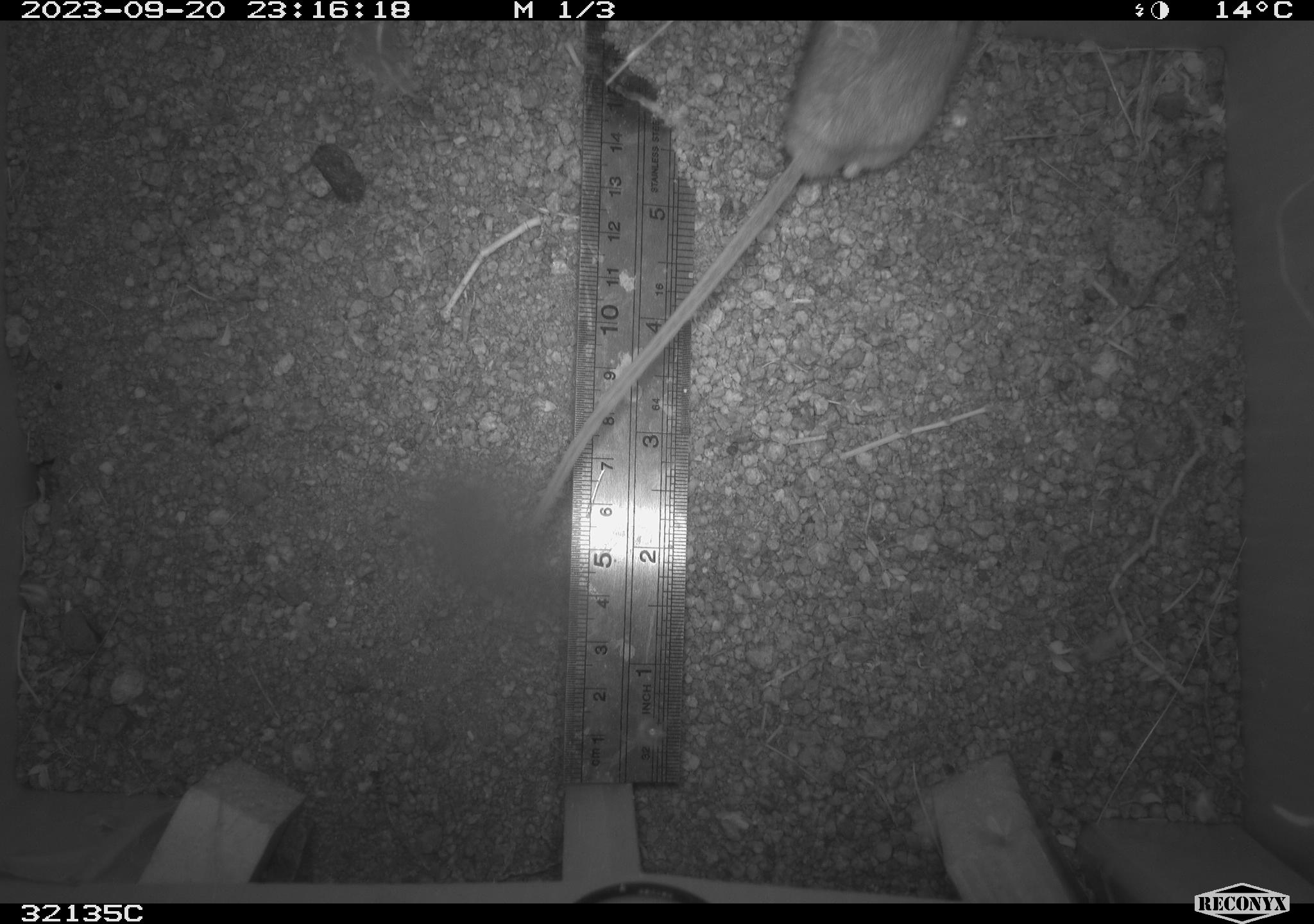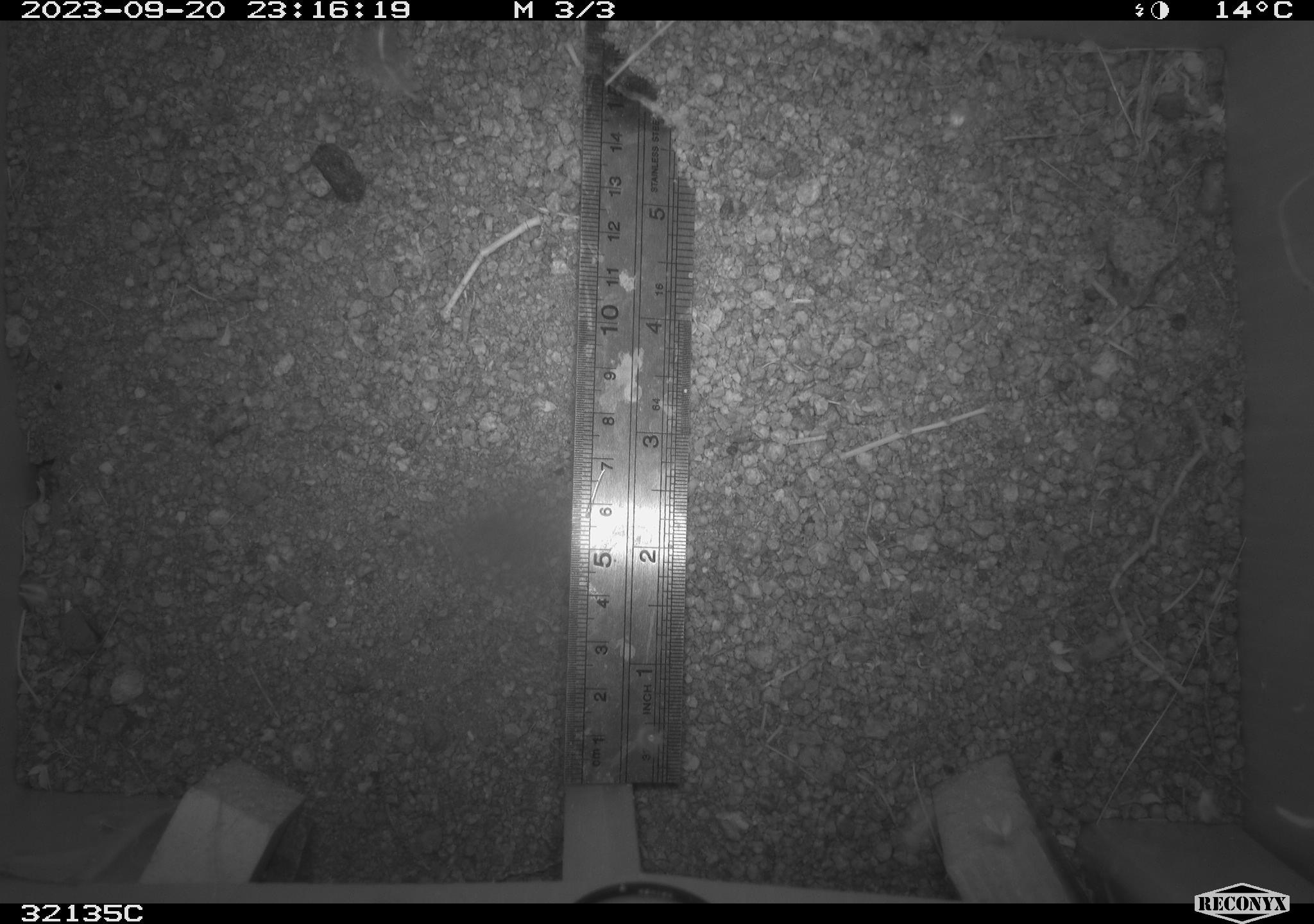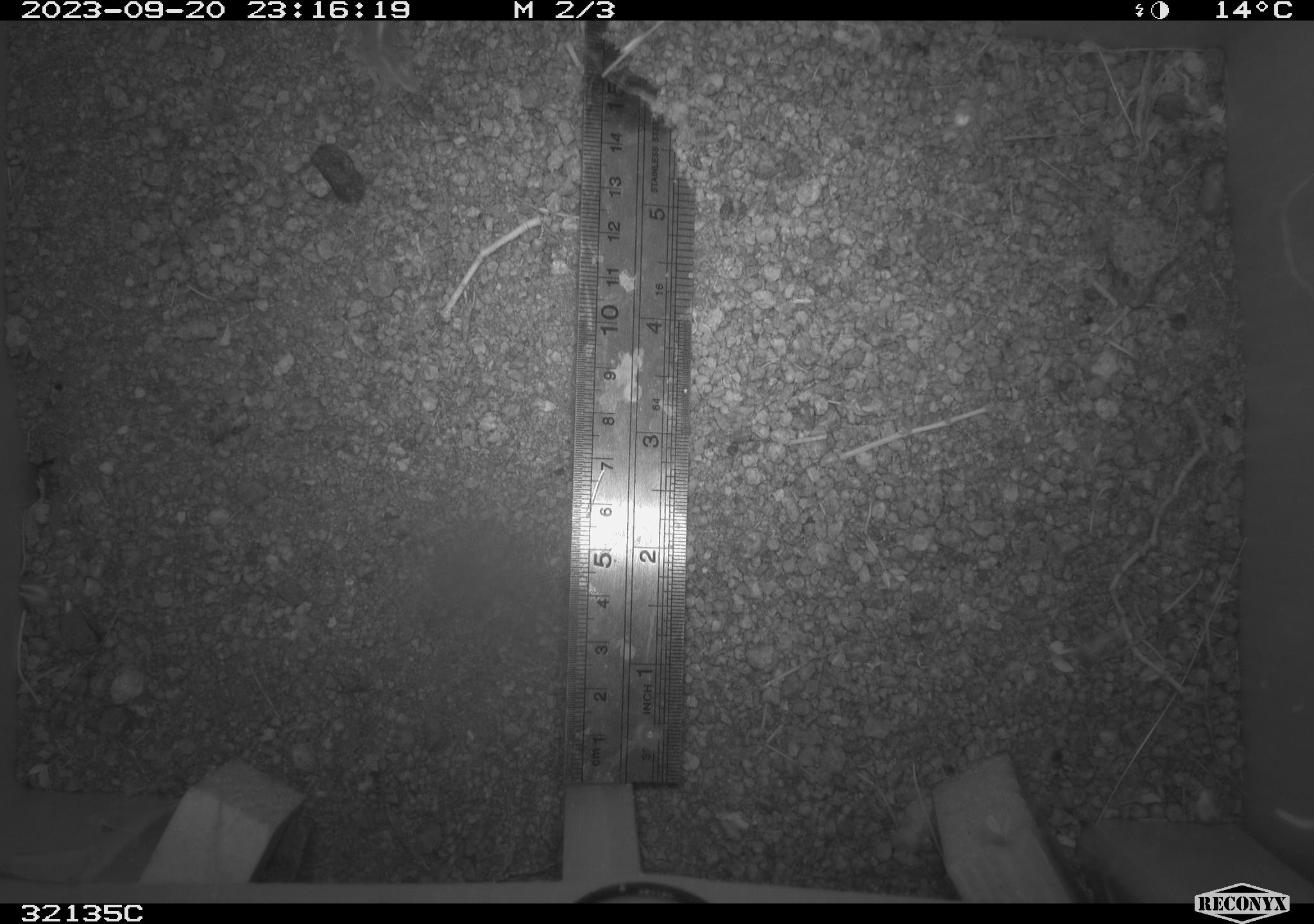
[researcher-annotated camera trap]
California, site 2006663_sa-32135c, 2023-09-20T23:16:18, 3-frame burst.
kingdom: Animalia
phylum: Chordata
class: Mammalia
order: Rodentia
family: Cricetidae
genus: Peromyscus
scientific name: Peromyscus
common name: deer mice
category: peromyscus species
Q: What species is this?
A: Peromyscus species (deer mice) (Peromyscus).